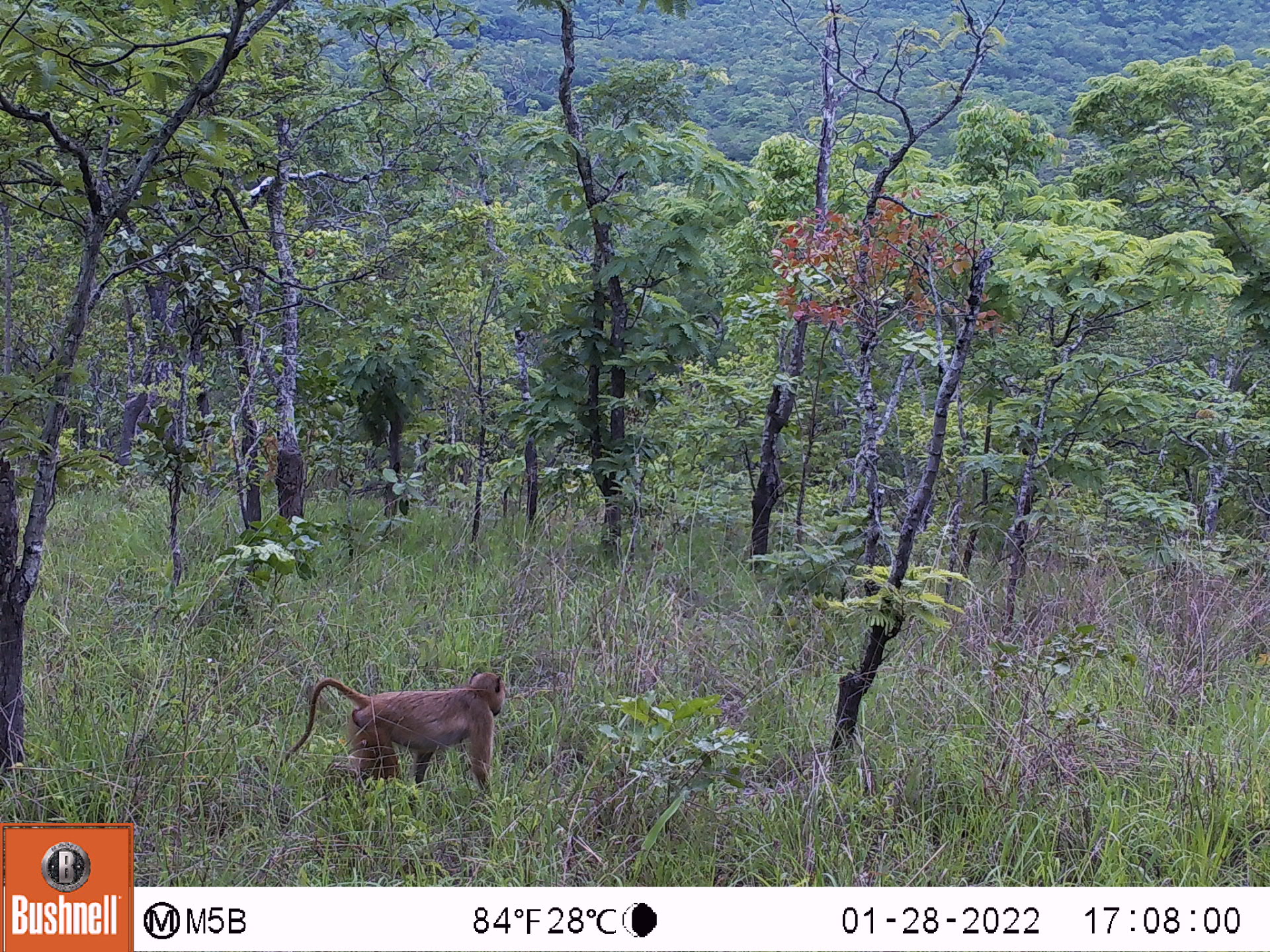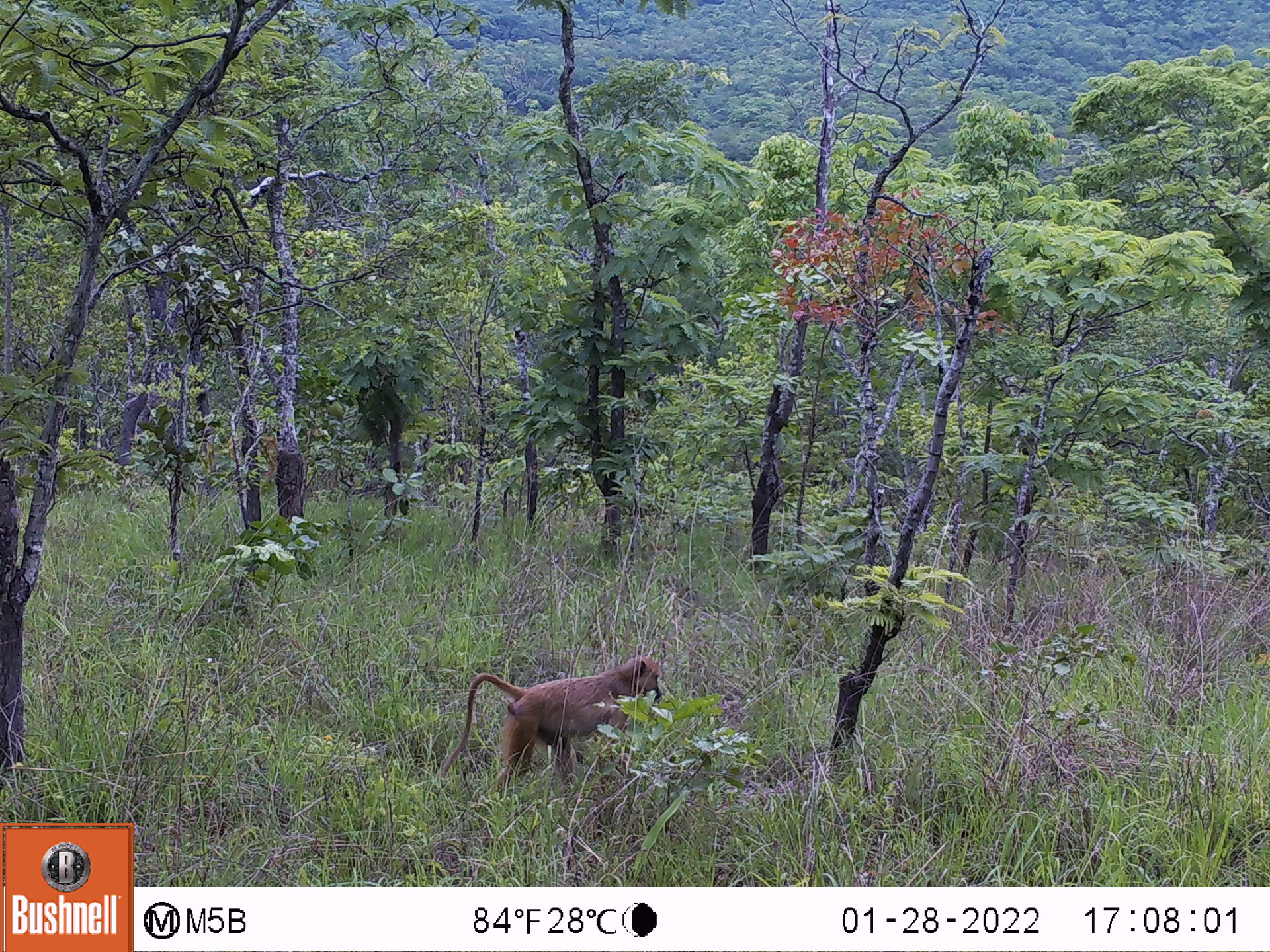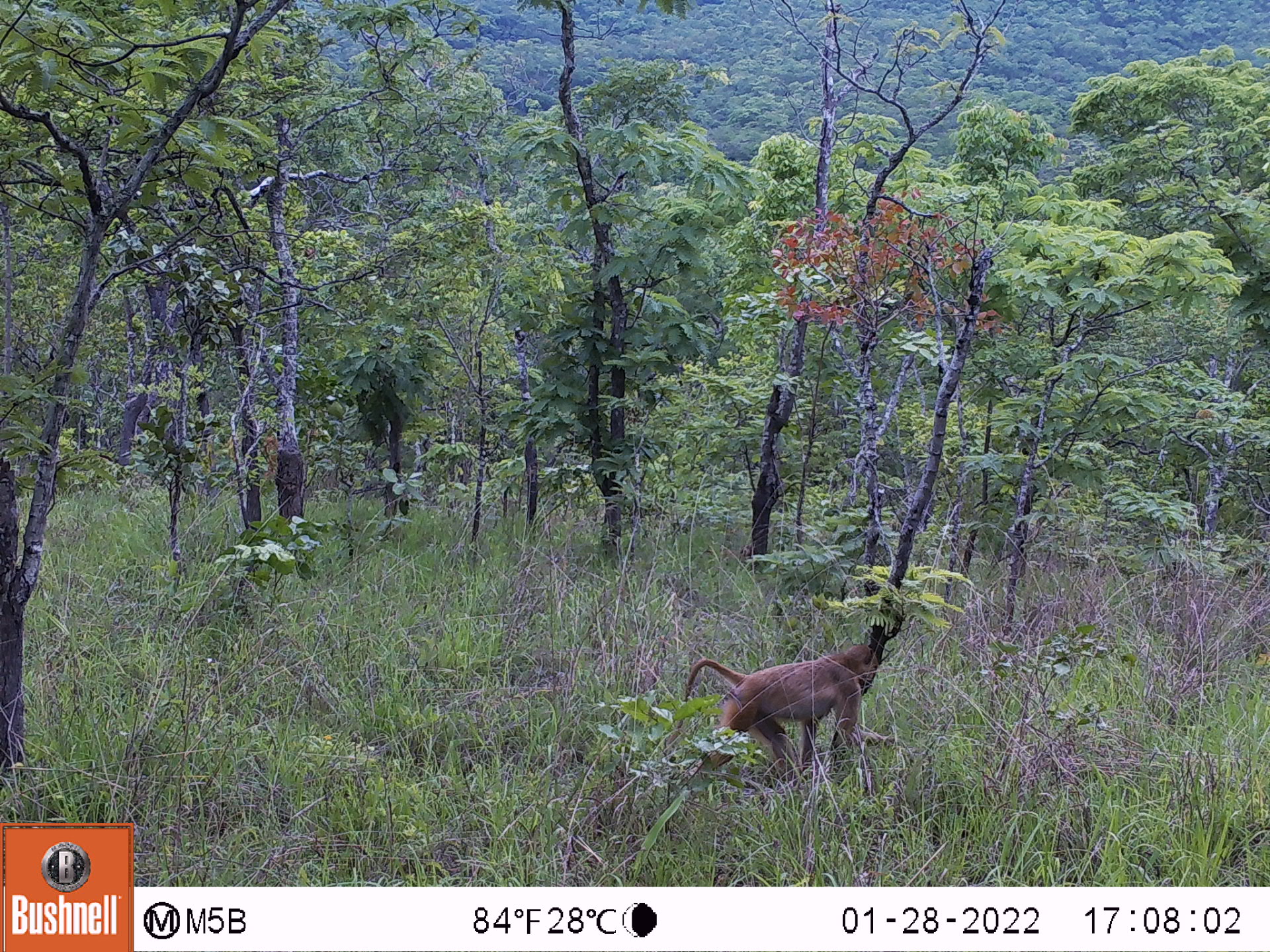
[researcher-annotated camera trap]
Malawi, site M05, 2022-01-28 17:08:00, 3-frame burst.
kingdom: Animalia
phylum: Chordata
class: Mammalia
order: Primates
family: Cercopithecidae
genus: Papio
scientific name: Papio cynocephalus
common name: yellow baboon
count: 1